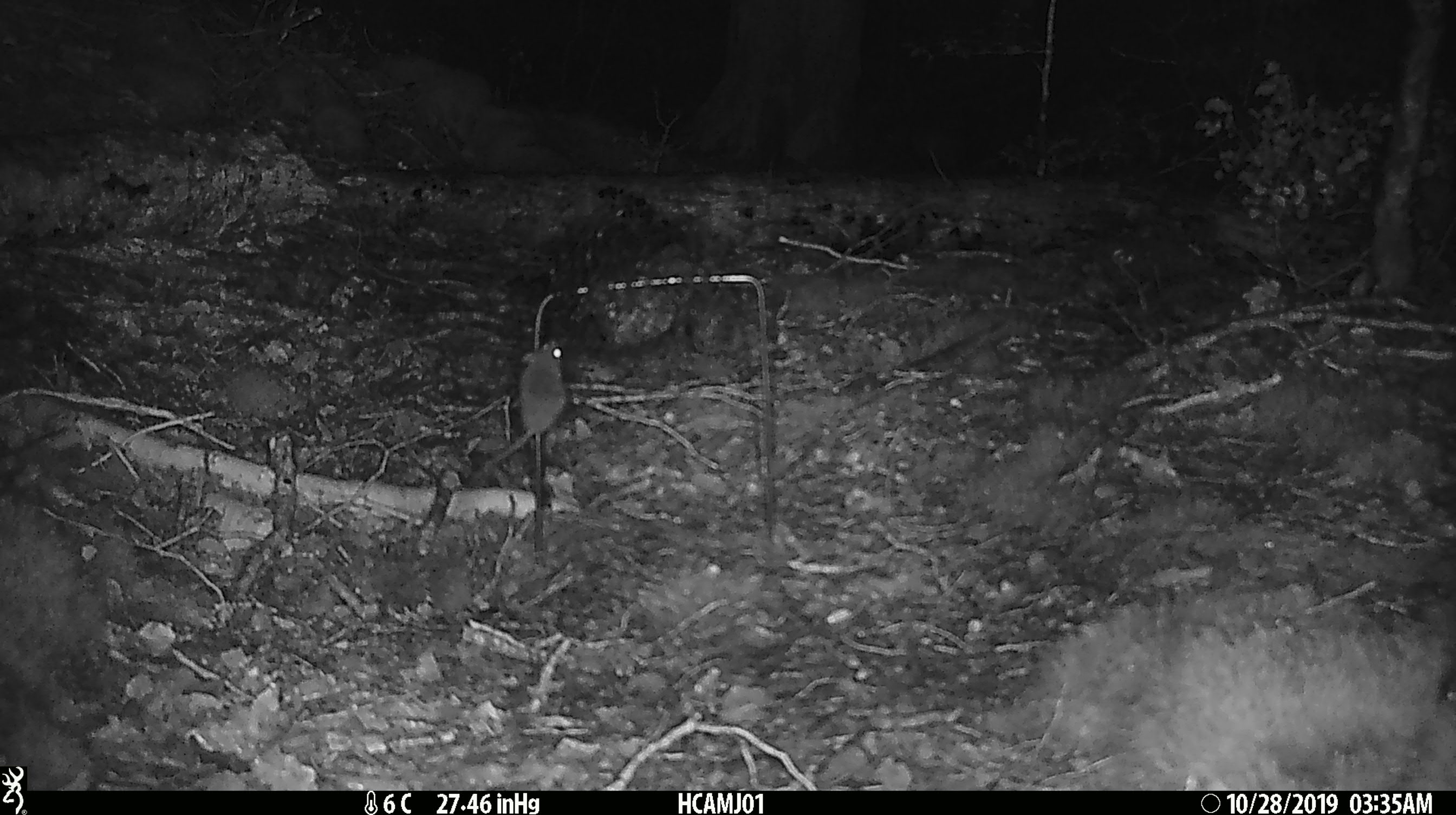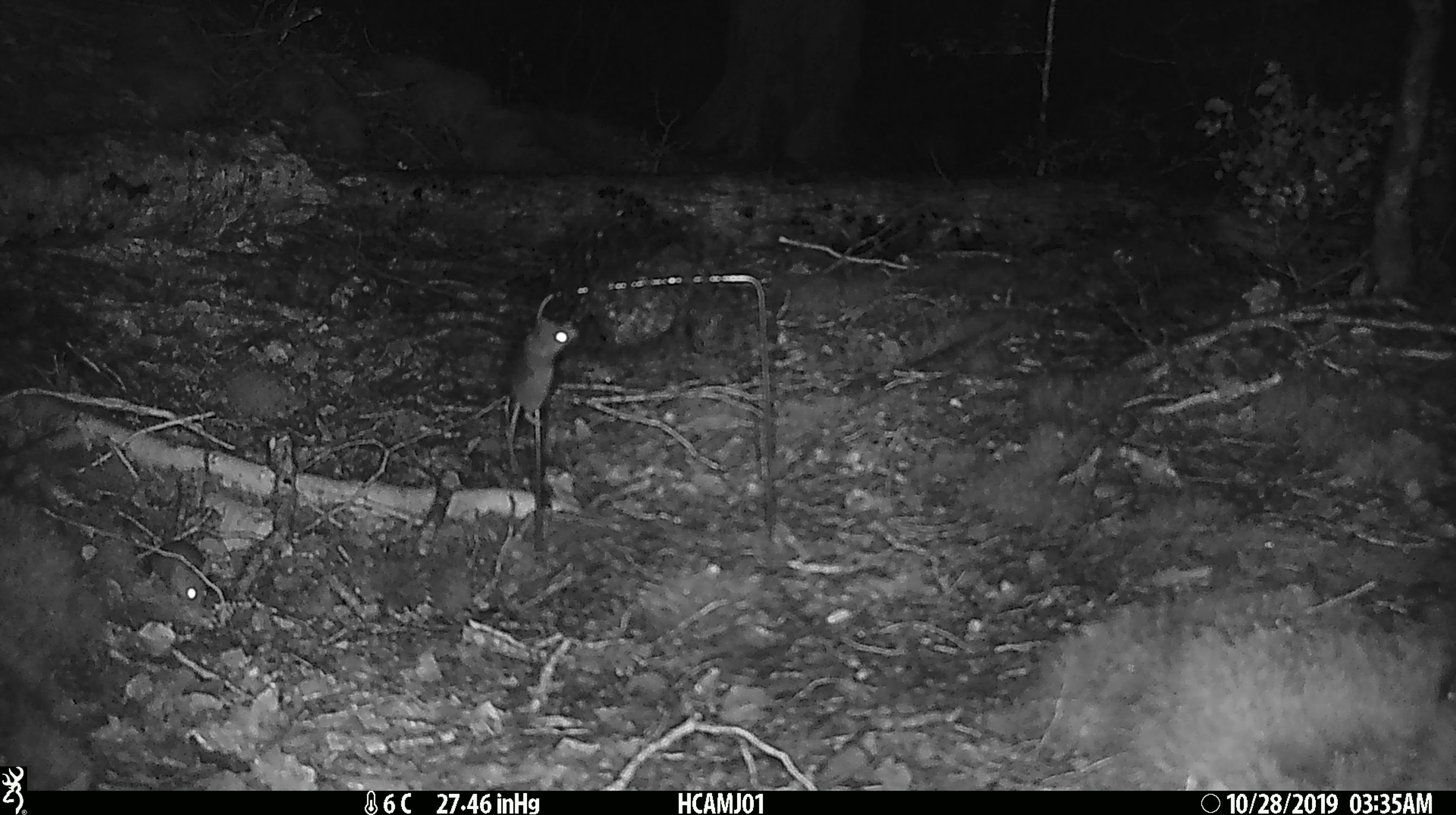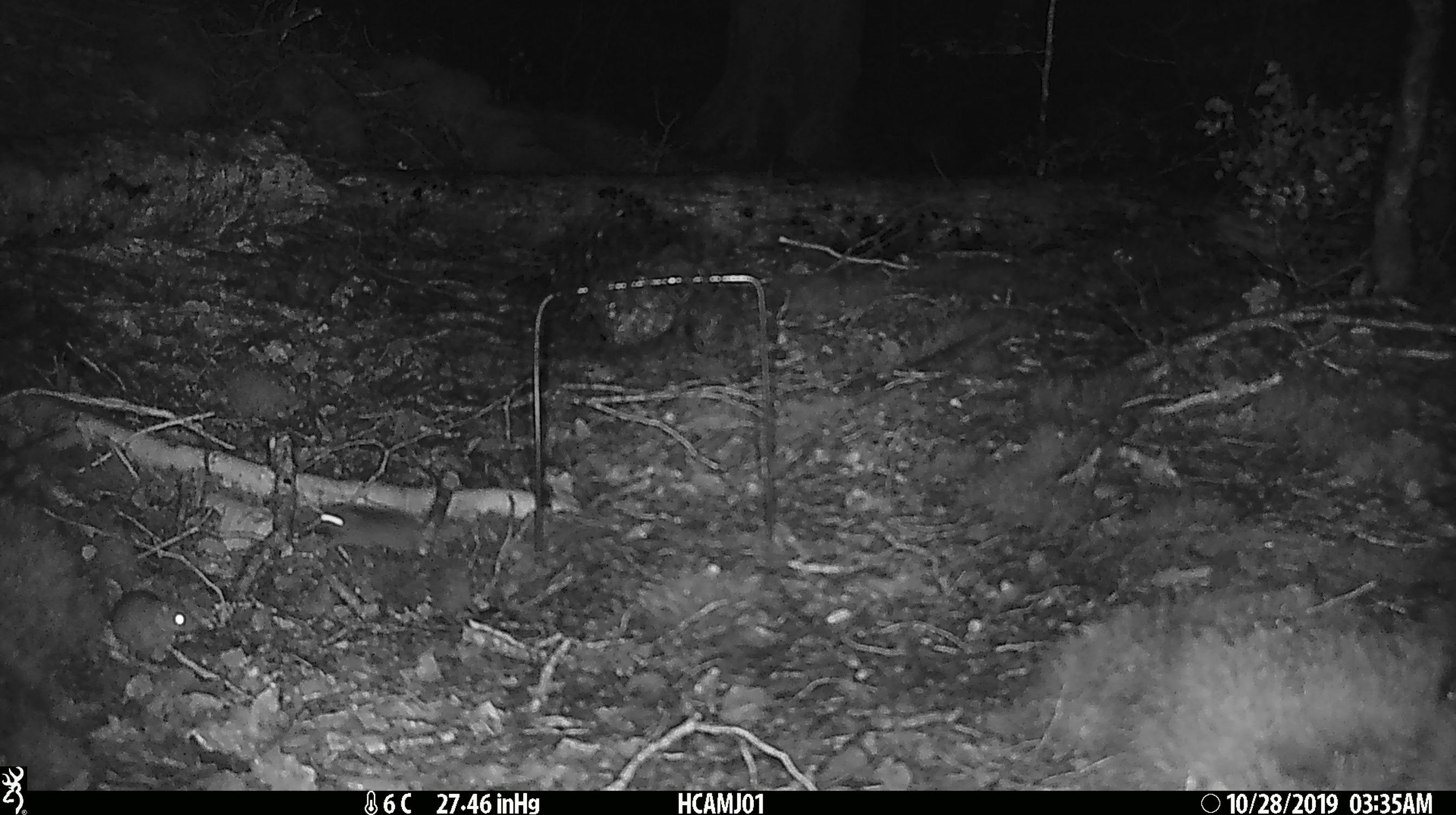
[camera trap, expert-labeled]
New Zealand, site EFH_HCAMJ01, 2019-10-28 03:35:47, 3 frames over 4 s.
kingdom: Animalia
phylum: Chordata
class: Mammalia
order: Rodentia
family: Muridae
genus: Mus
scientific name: Mus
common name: mouse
Mouse (Mus).